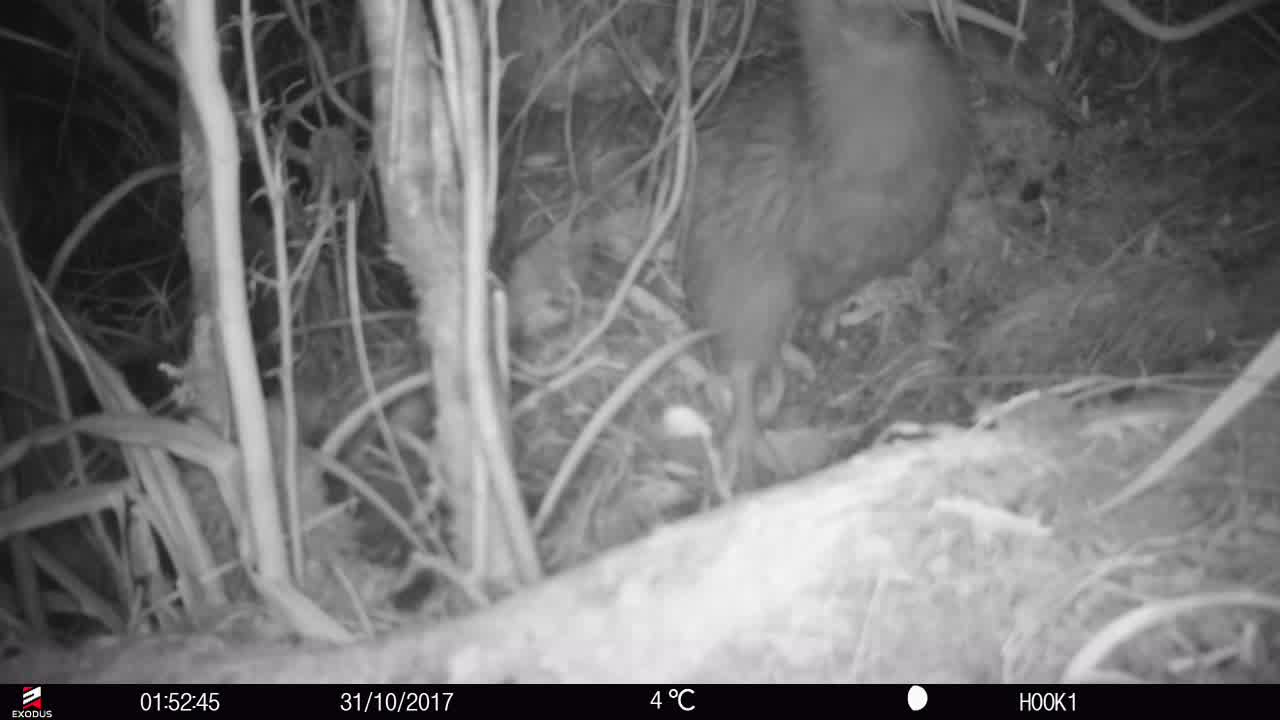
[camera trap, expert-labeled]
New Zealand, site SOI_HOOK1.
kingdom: Animalia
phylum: Chordata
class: Aves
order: Apterygiformes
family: Apterygidae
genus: Apteryx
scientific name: Apteryx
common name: kiwi